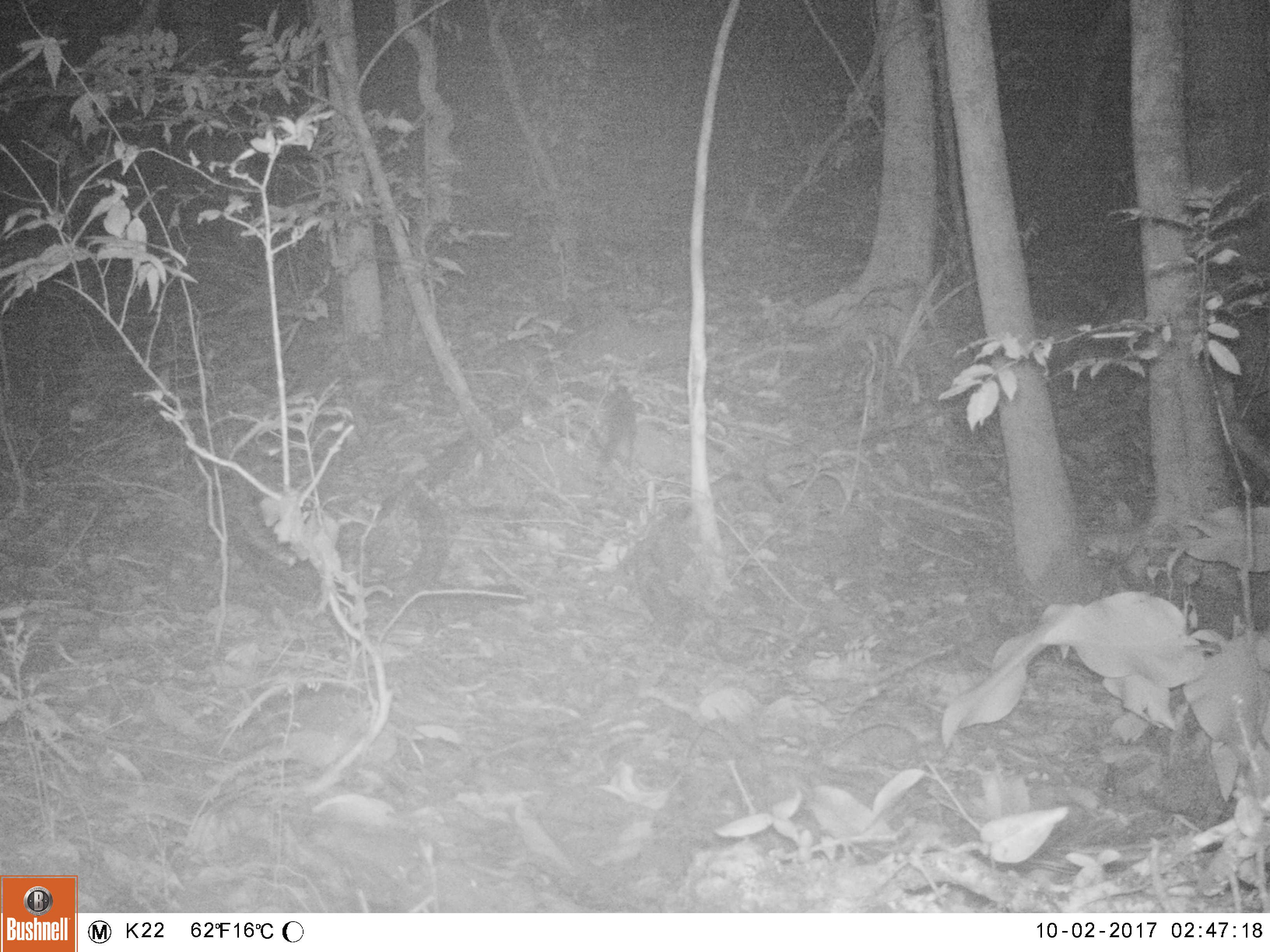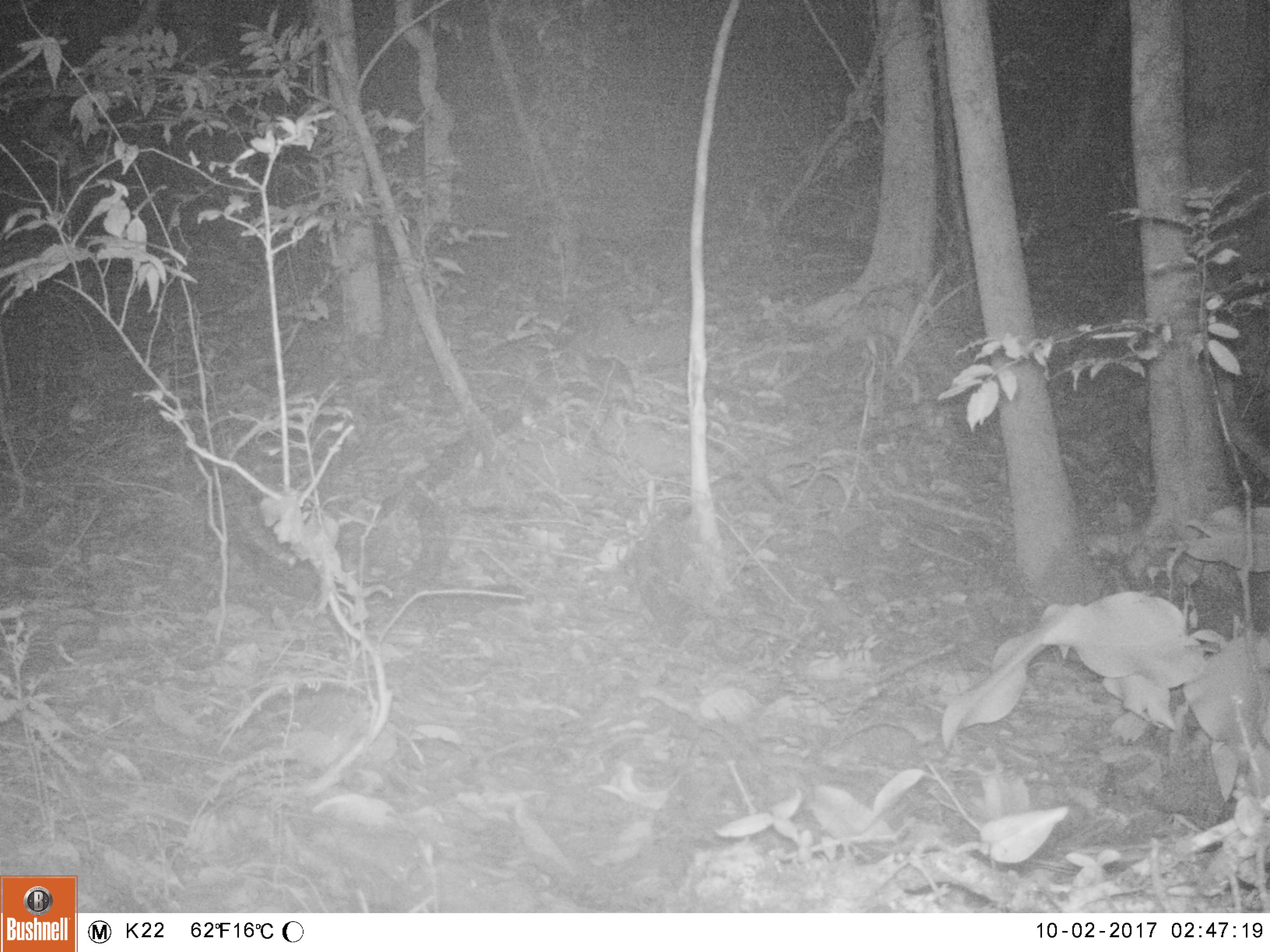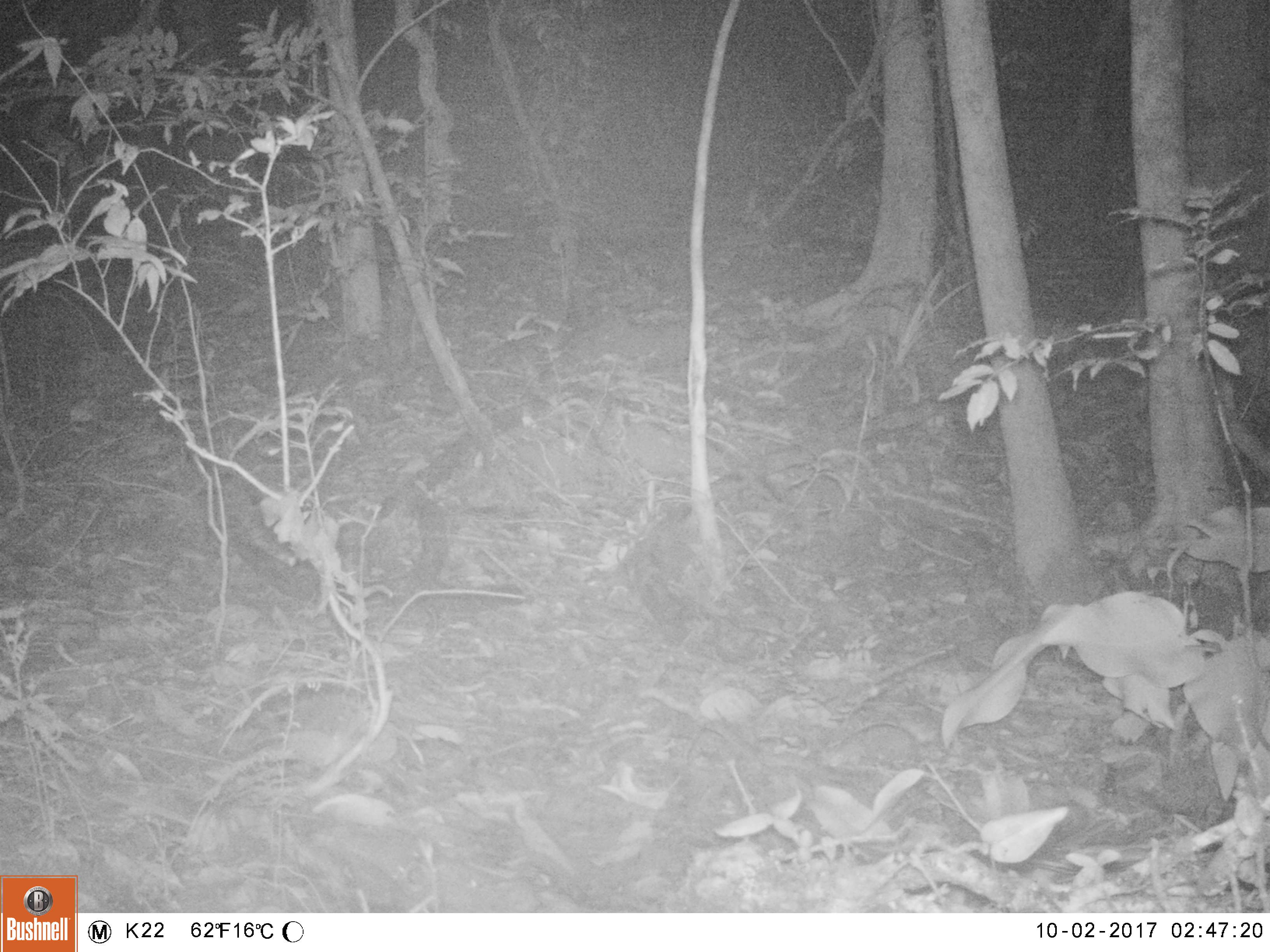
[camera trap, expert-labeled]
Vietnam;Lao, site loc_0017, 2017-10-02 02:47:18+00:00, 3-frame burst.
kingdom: Animalia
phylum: Chordata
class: Mammalia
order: Carnivora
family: Mustelidae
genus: Melogale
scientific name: Melogale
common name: ferret badger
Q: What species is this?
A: Ferret badger (Melogale).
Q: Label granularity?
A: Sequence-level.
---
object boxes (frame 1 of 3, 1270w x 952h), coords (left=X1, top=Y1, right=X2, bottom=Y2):
ferret badger: (left=596, top=374, right=637, bottom=472)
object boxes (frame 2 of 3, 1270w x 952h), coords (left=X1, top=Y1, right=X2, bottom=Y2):
ferret badger: (left=583, top=355, right=638, bottom=406)